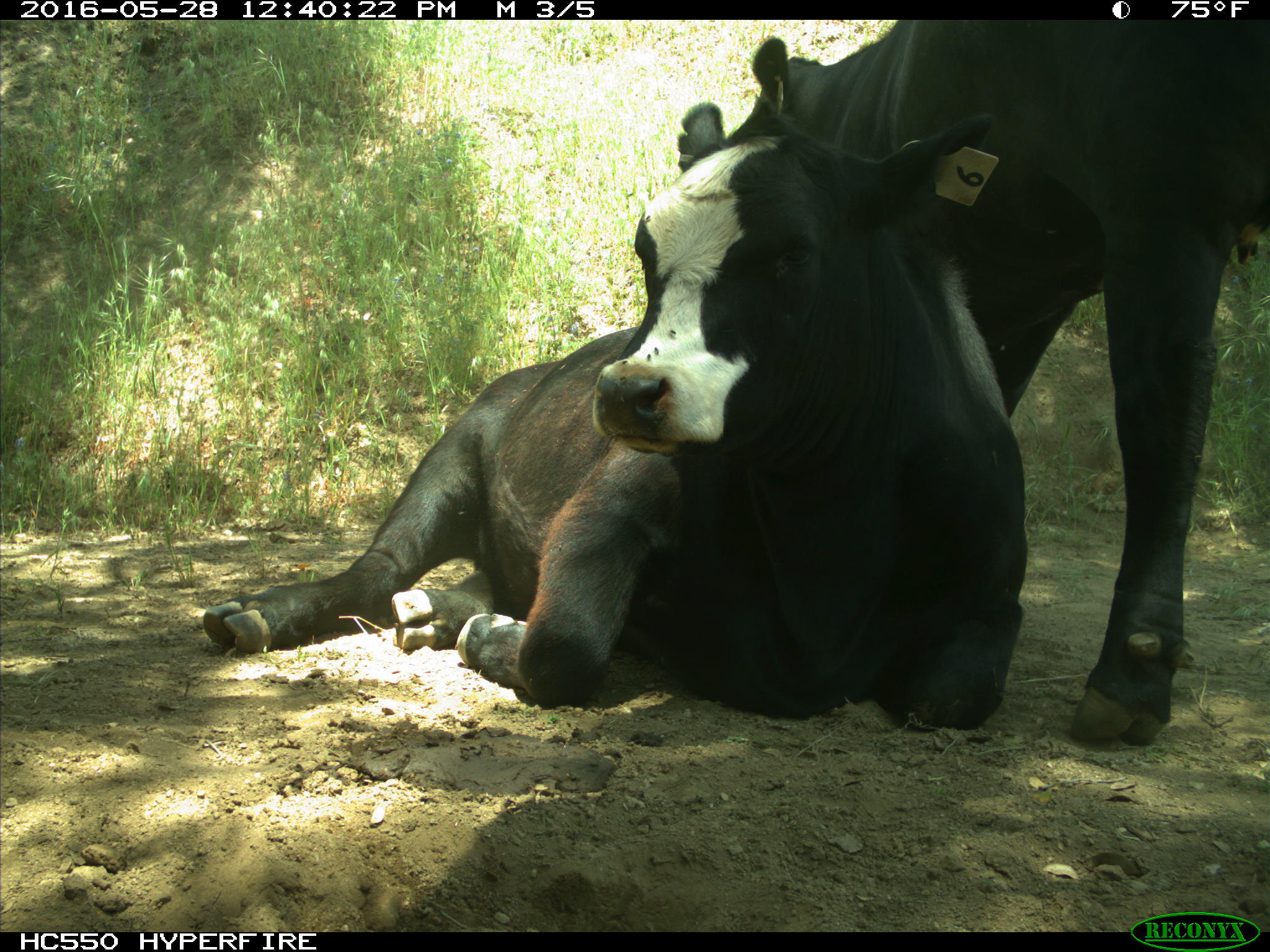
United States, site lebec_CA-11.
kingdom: Animalia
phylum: Chordata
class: Mammalia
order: Artiodactyla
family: Bovidae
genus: Bos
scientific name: Bos taurus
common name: domestic cow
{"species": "Bos taurus (domestic cow)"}